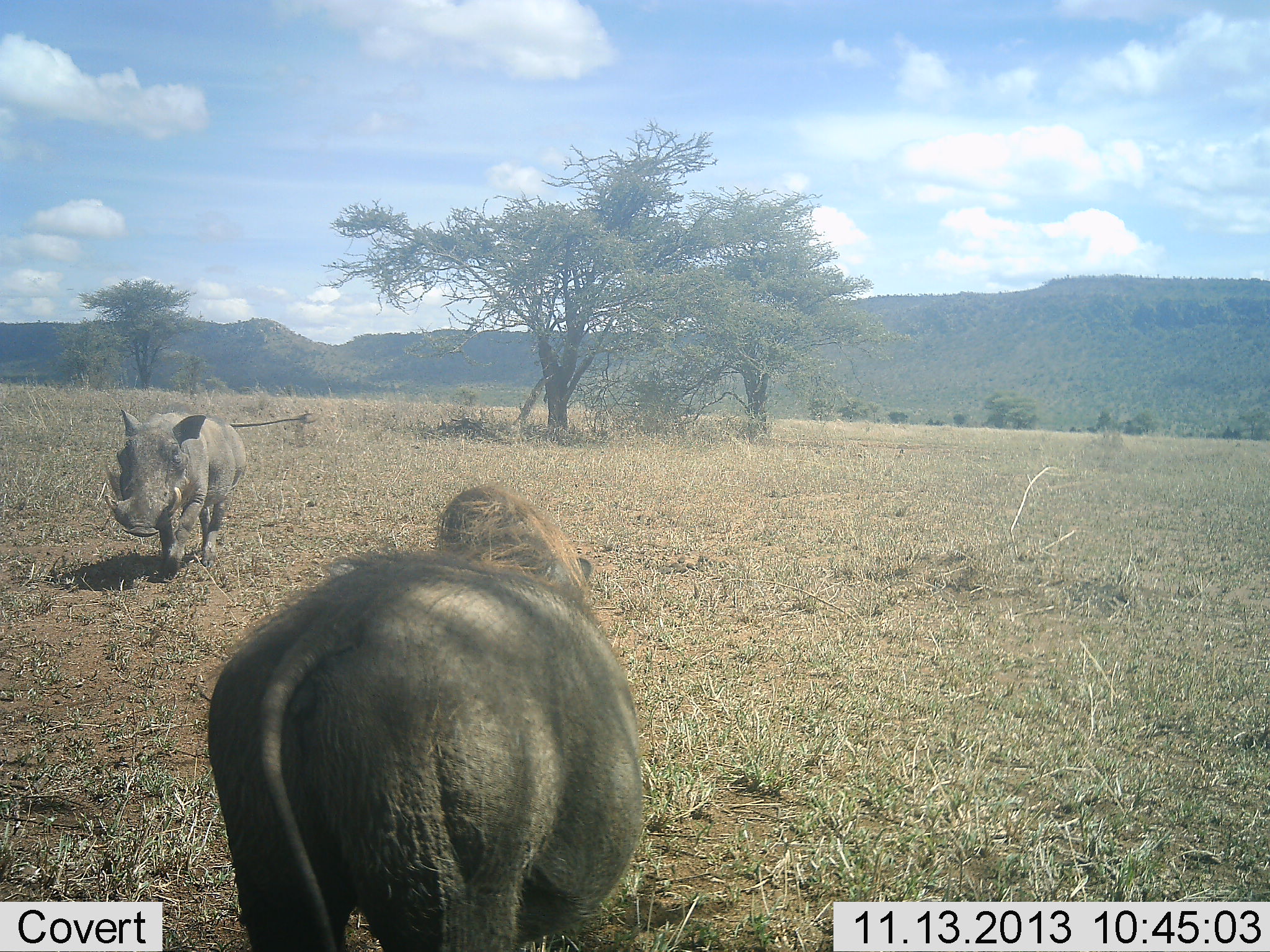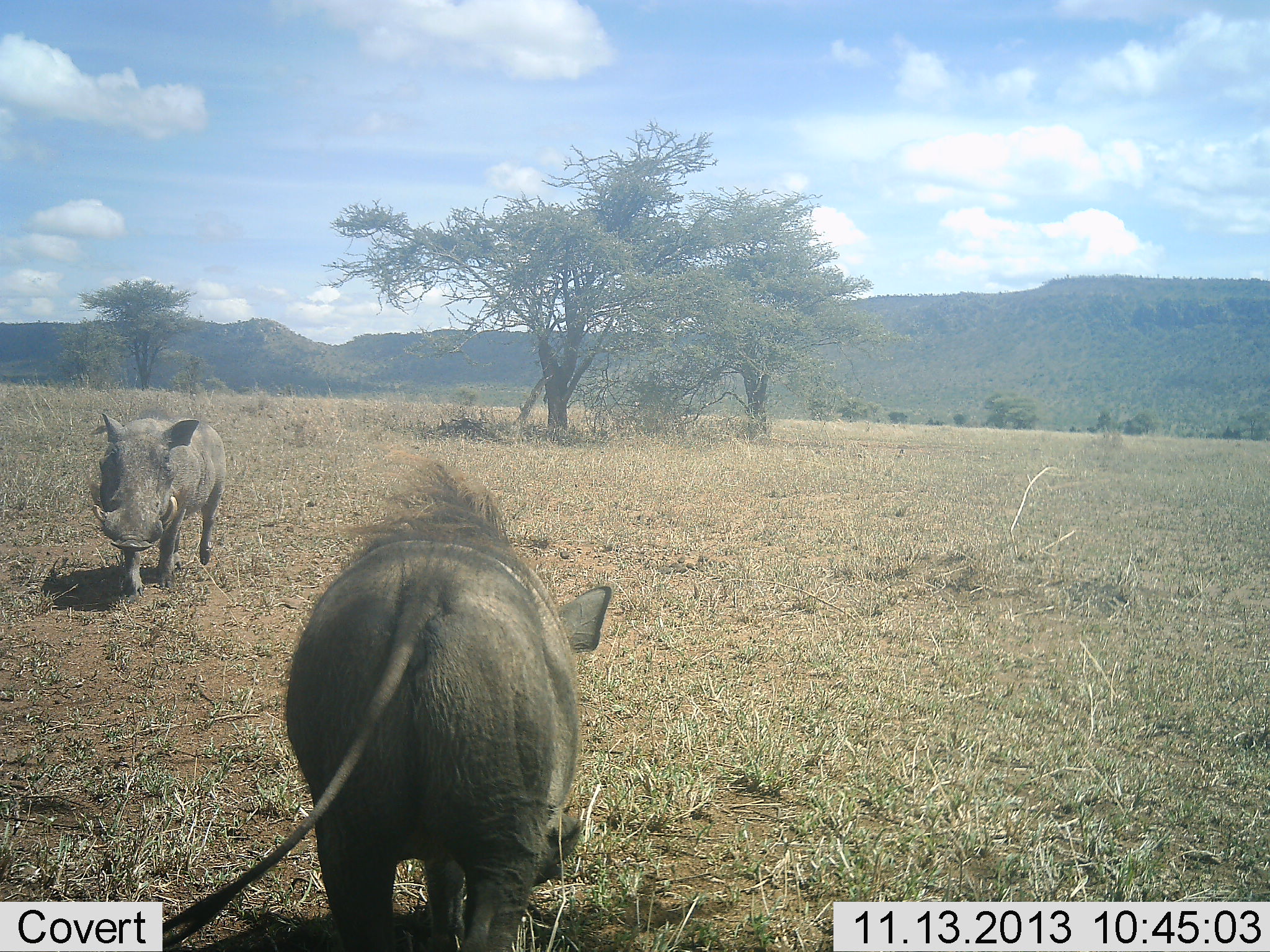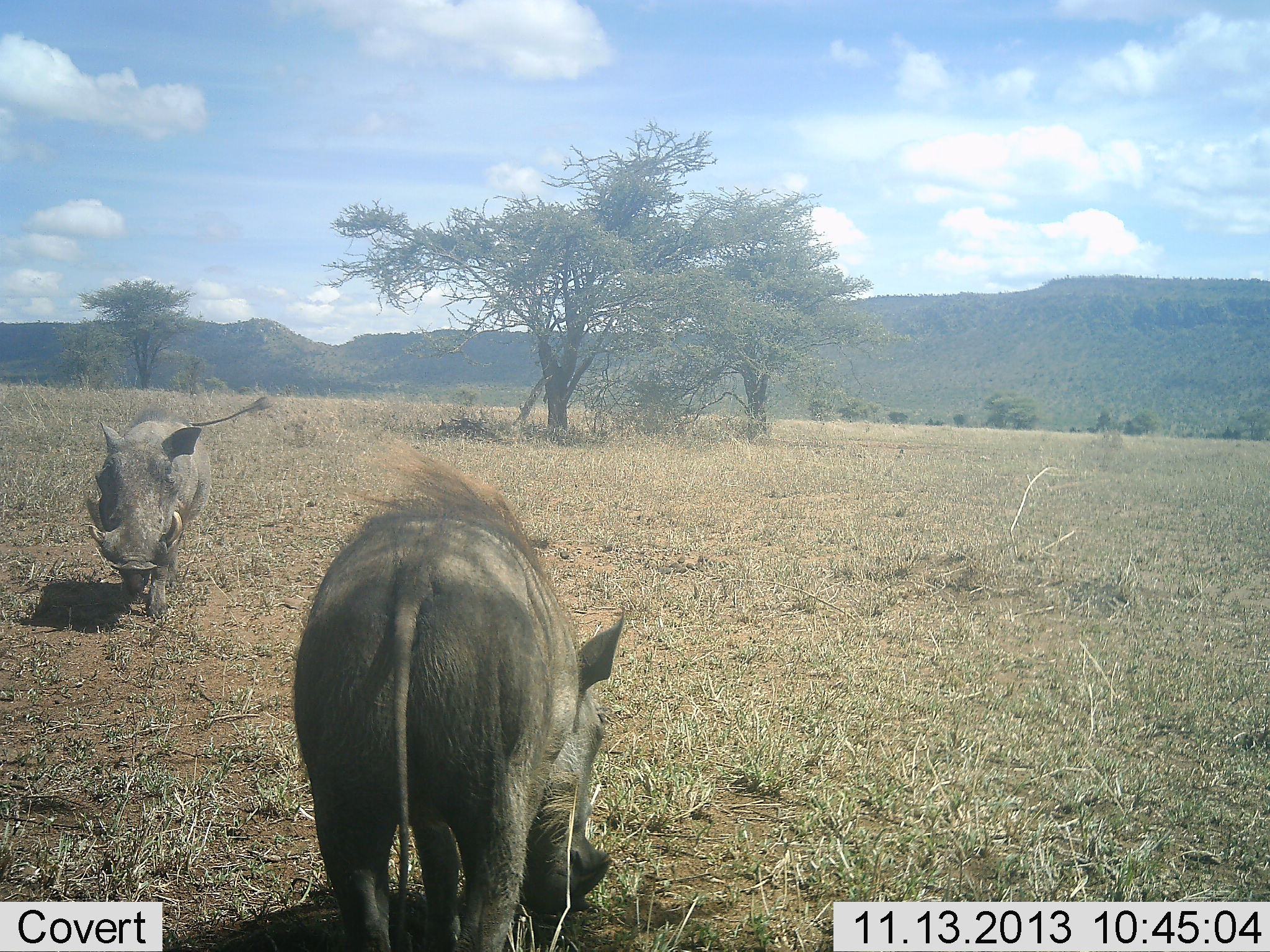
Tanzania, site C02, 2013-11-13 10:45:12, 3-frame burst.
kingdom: Animalia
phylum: Chordata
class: Mammalia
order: Artiodactyla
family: Suidae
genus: Phacochoerus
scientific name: Phacochoerus africanus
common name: warthog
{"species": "warthog (Phacochoerus africanus)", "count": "2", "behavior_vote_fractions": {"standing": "30%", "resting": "0%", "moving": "80%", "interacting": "10%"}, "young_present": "0%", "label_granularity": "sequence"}